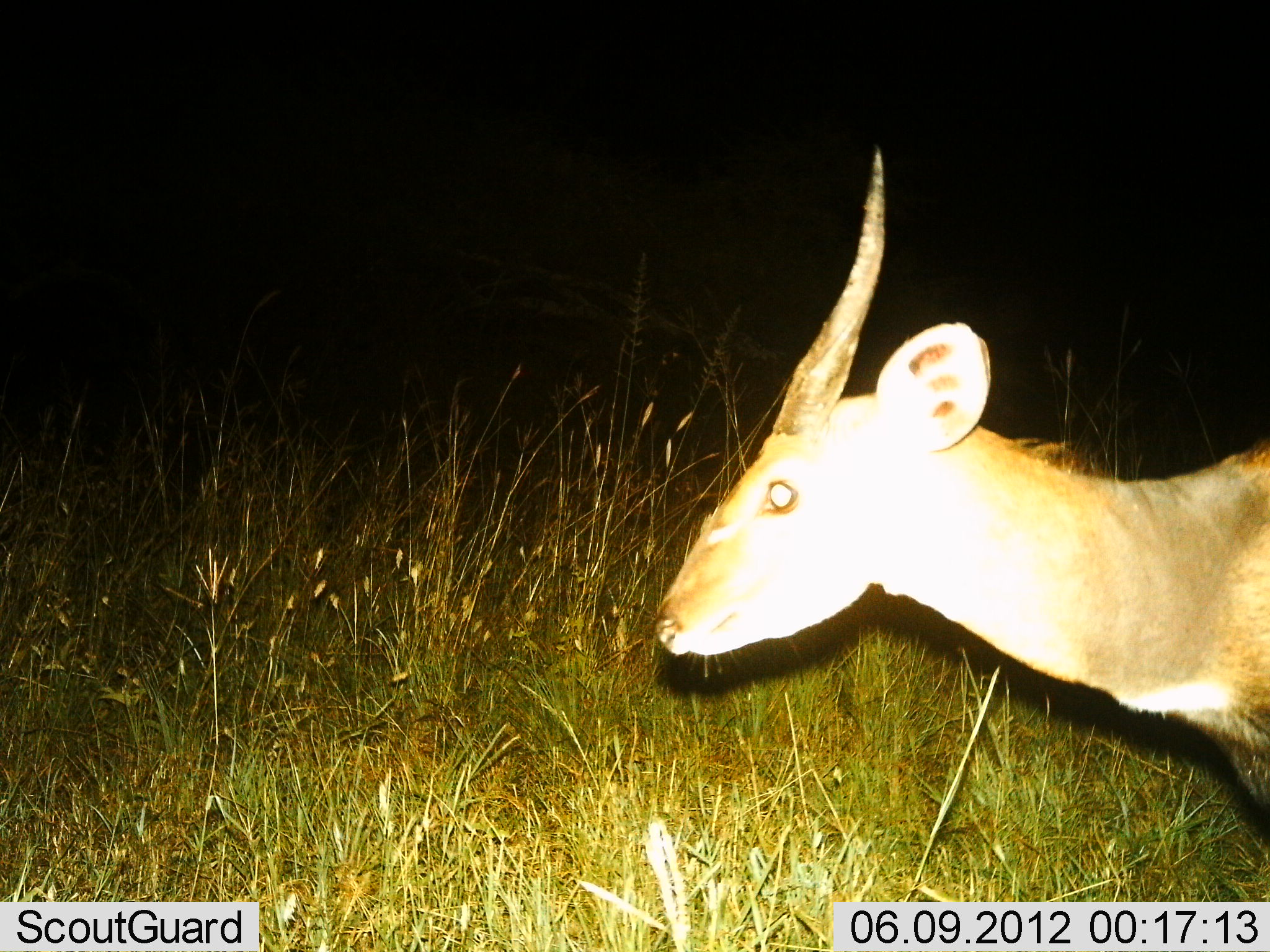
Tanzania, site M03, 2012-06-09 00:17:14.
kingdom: Animalia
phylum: Chordata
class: Mammalia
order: Artiodactyla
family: Bovidae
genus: Tragelaphus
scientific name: Tragelaphus scriptus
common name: bushbuck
Bushbuck (Tragelaphus scriptus), count 1. Behavior (volunteer vote fractions): standing 70%, resting 0%, moving 40%, interacting 0%. Young present (vote fraction): 0%. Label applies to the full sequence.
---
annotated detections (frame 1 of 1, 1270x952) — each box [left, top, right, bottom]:
animal: [648, 144, 1270, 839]